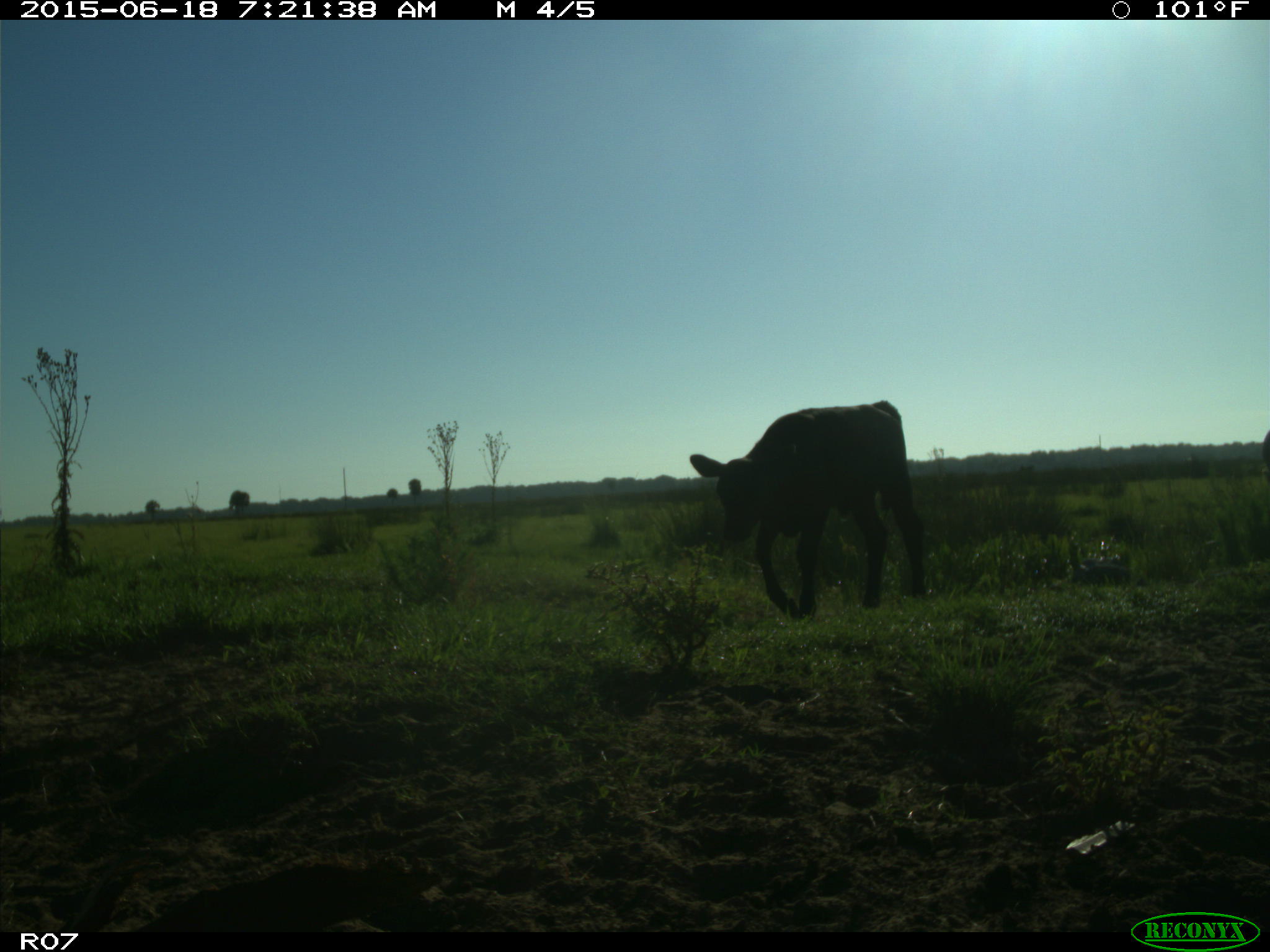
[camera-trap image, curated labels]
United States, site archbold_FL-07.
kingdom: Animalia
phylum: Chordata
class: Mammalia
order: Artiodactyla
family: Bovidae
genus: Bos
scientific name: Bos taurus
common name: domestic cow